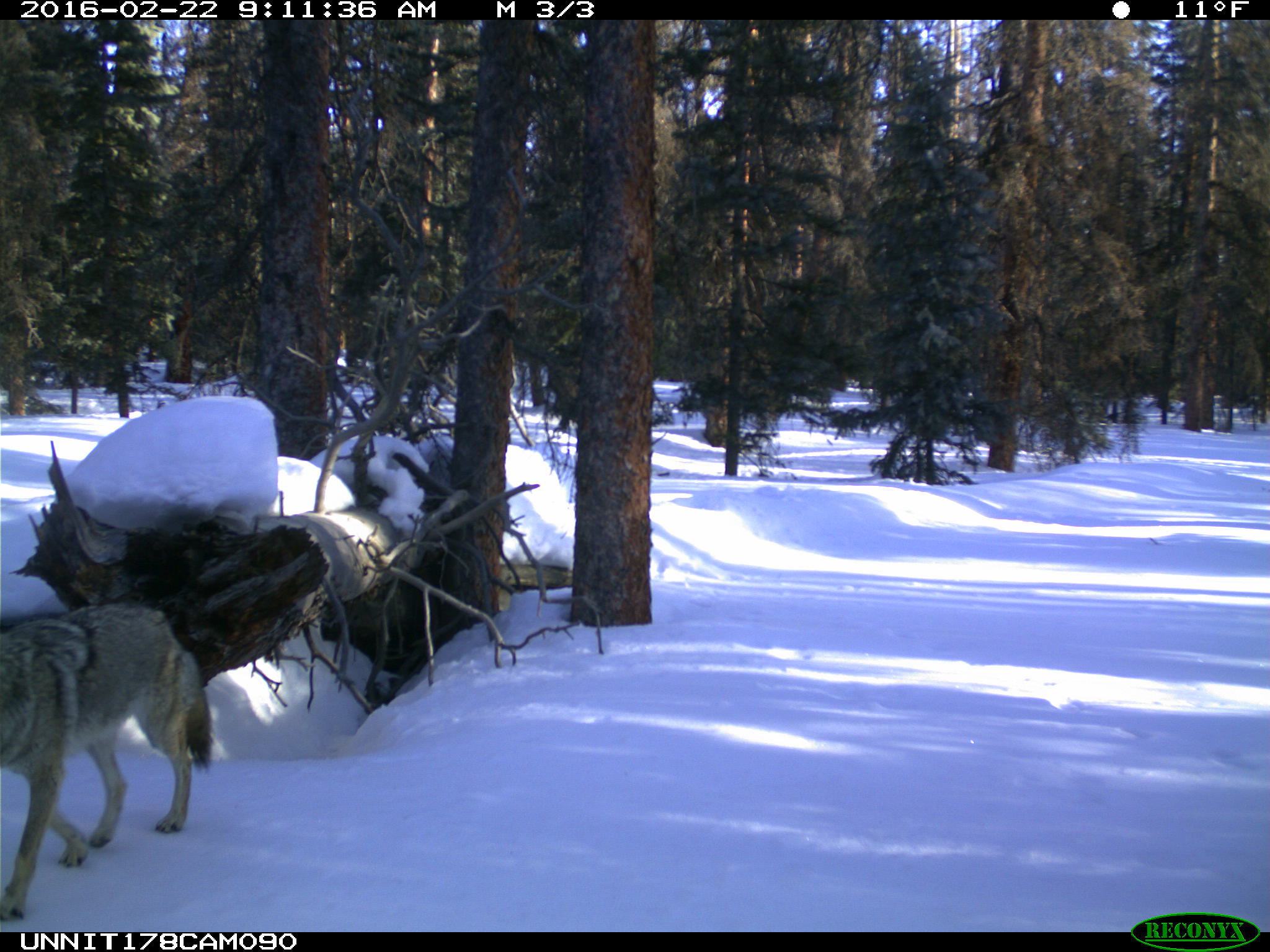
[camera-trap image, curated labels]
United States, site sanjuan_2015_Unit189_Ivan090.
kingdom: Animalia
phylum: Chordata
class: Mammalia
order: Carnivora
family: Canidae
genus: Canis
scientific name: Canis latrans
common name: coyote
Canis latrans (coyote).